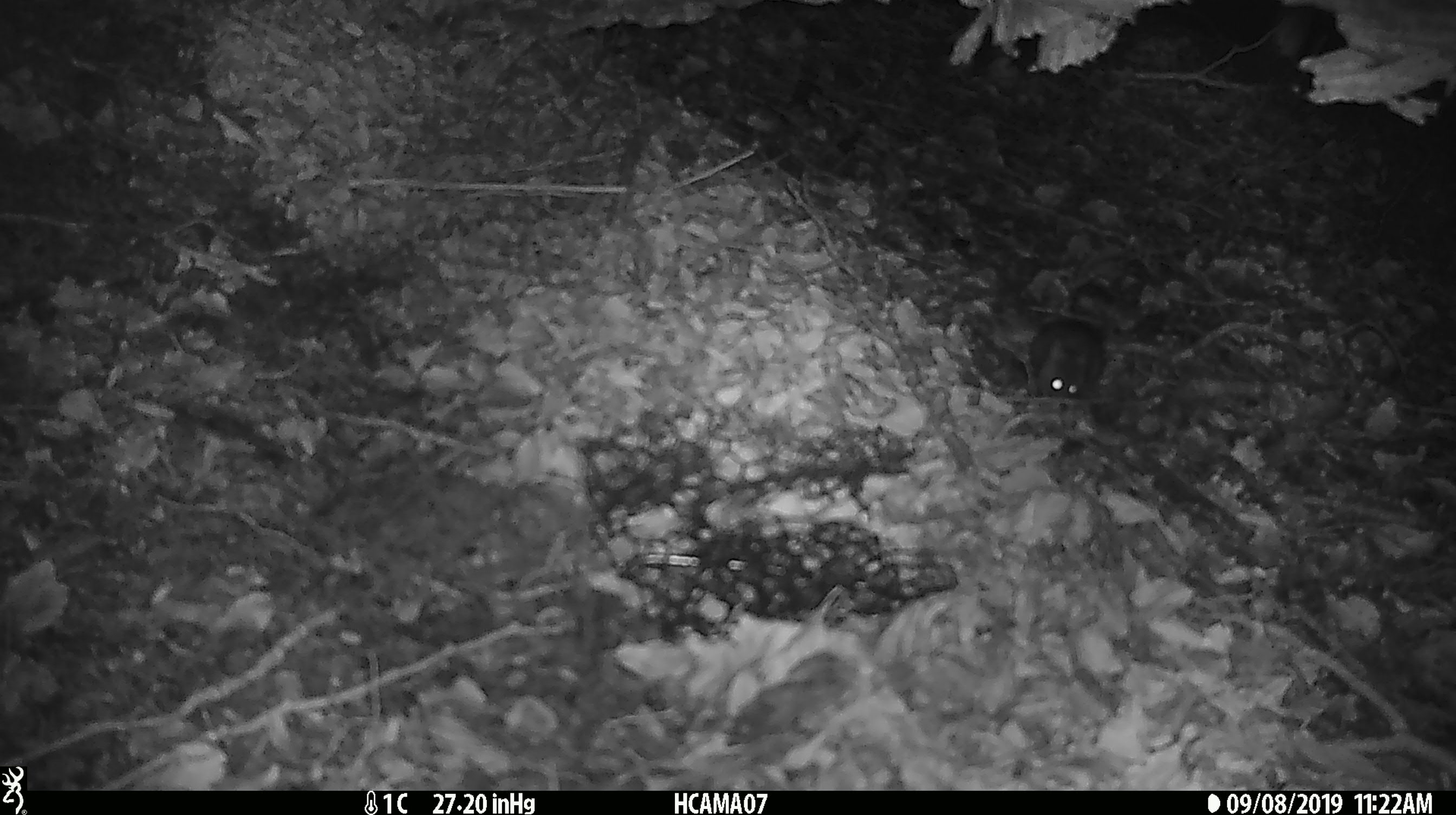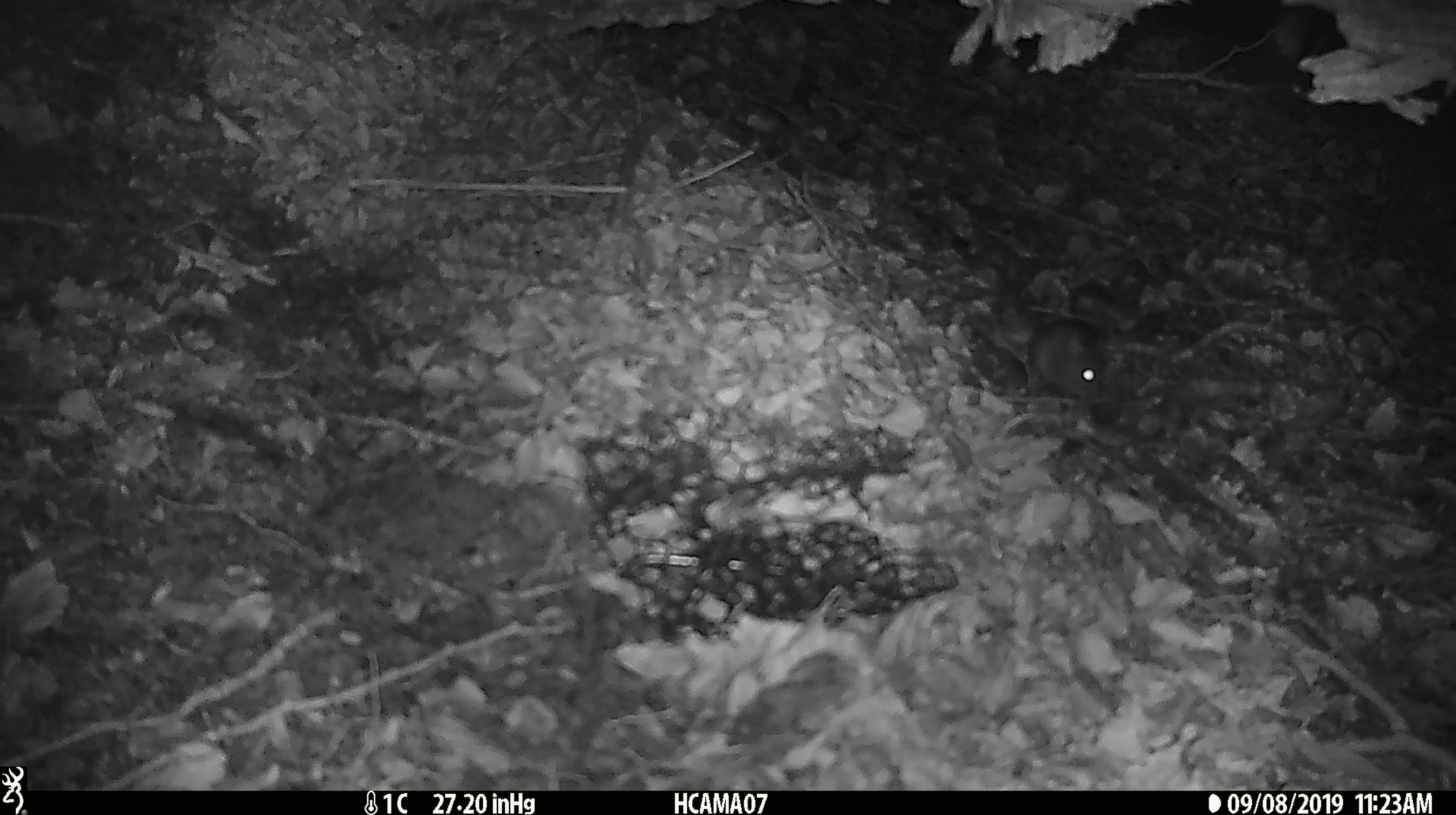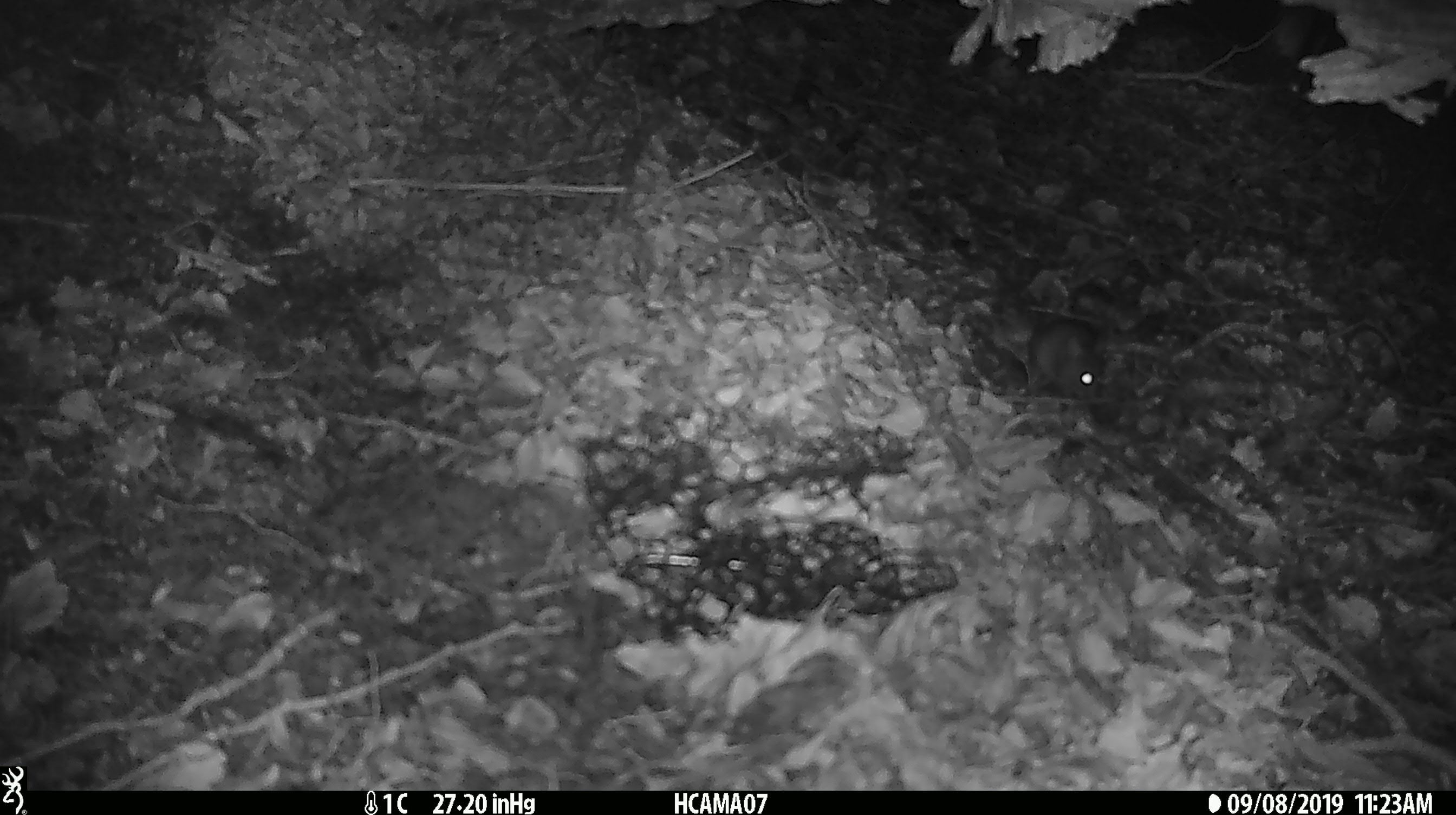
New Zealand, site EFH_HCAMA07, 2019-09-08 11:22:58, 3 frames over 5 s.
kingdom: Animalia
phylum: Chordata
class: Mammalia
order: Rodentia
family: Muridae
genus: Mus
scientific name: Mus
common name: mouse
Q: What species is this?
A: Mouse (Mus).